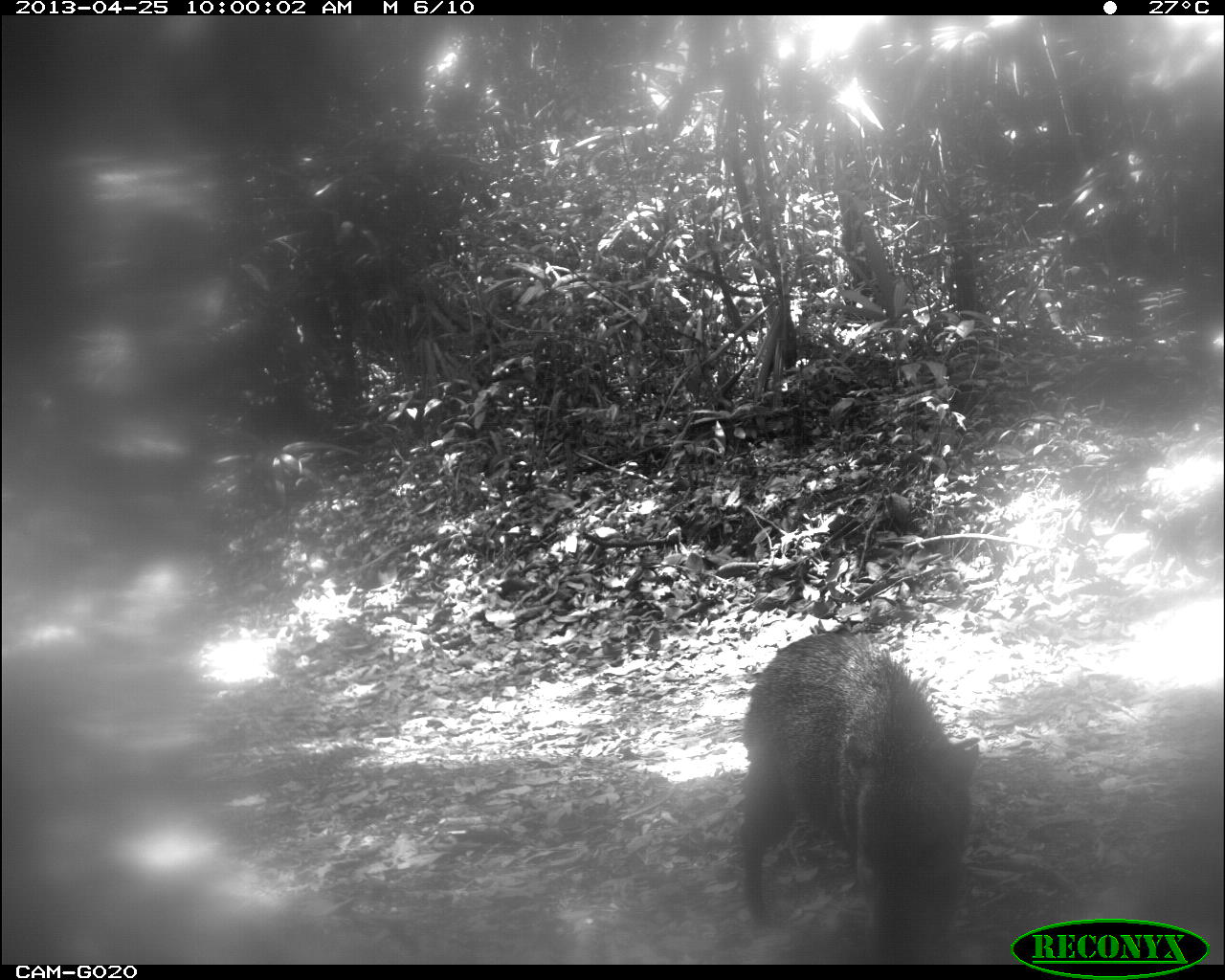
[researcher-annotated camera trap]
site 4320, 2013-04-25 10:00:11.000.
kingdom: Animalia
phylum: Chordata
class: Mammalia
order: Artiodactyla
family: Tayassuidae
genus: Pecari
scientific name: Pecari tajacu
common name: collared peccary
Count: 3.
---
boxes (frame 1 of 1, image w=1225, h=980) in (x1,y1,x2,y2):
pecari tajacu: (735,628,981,961)